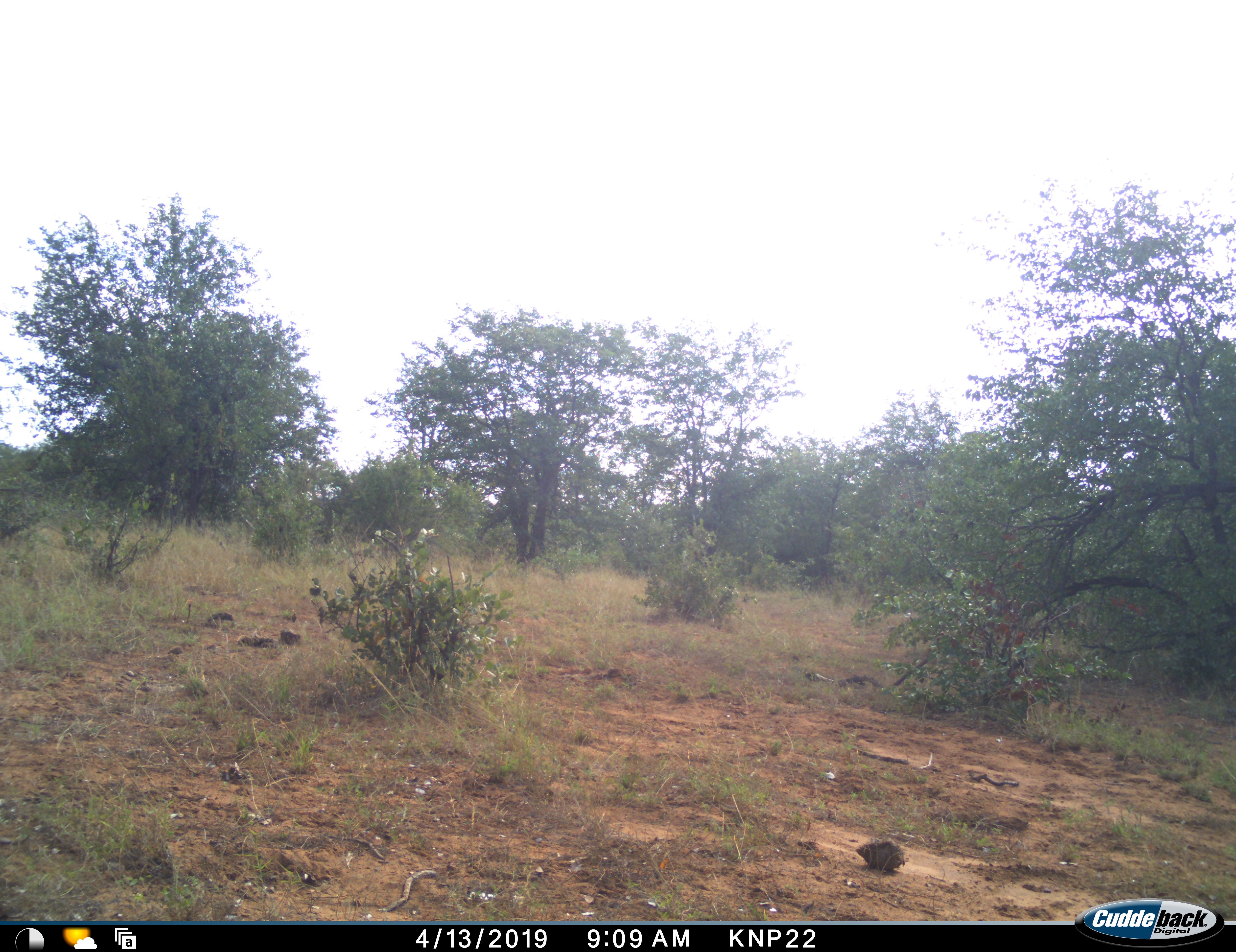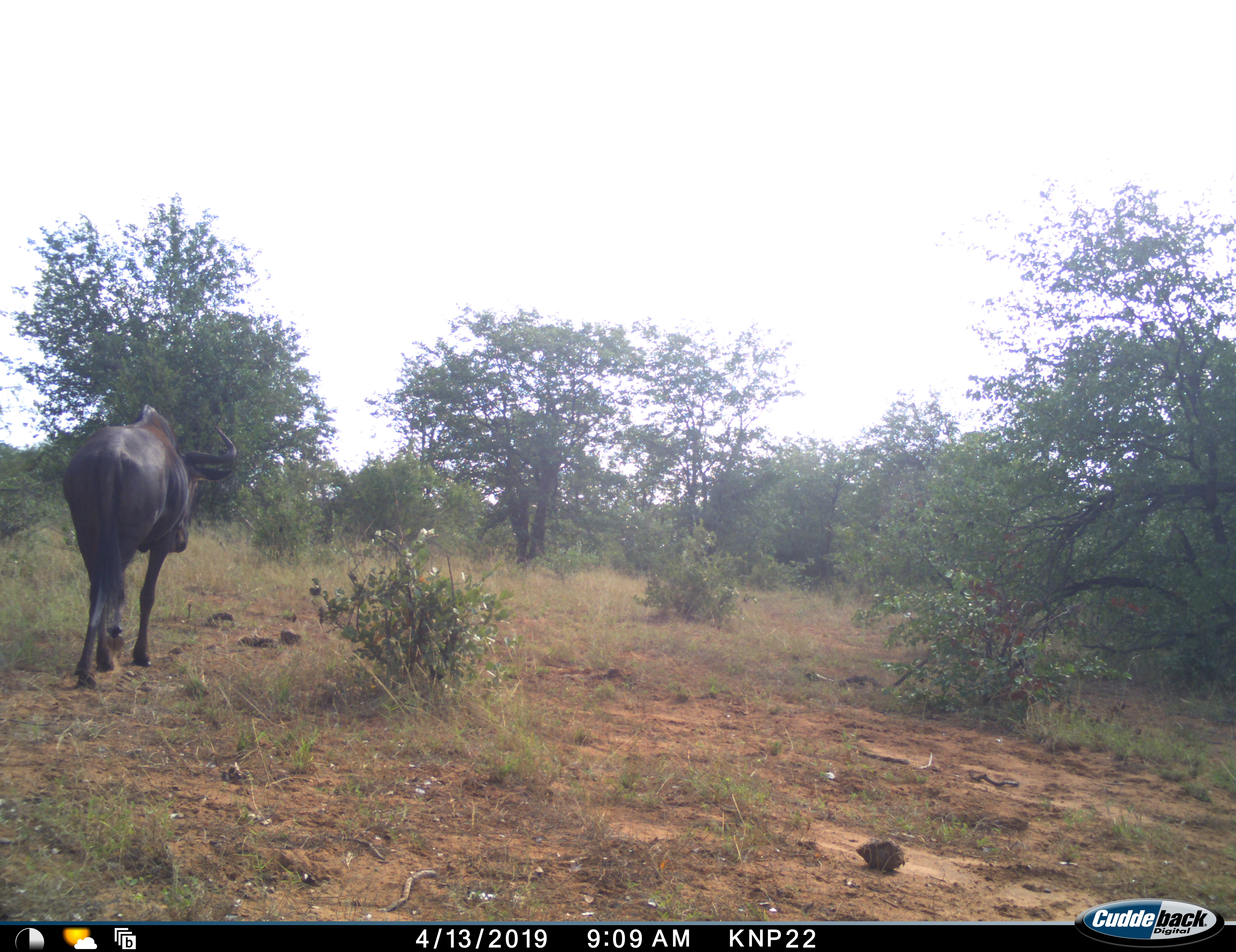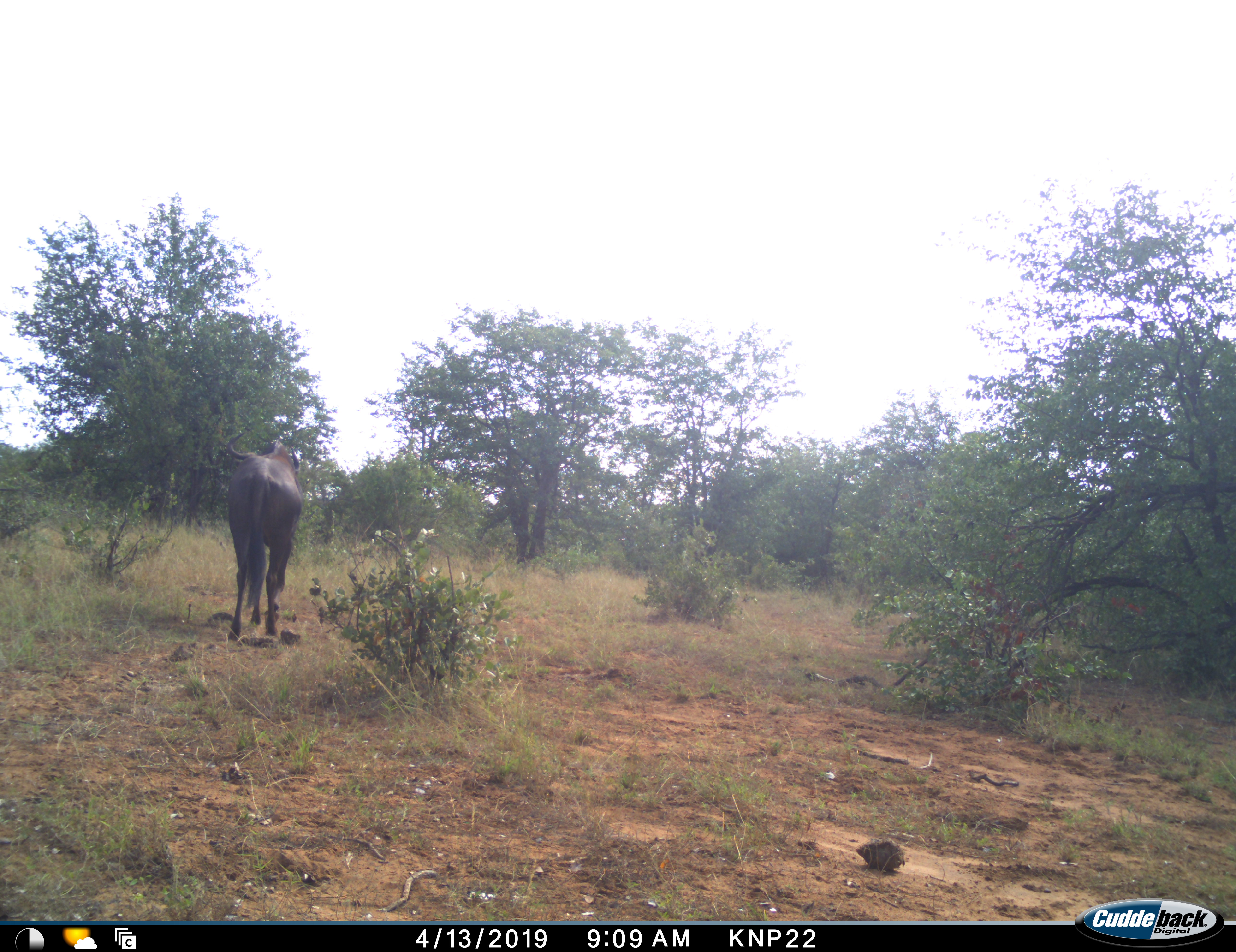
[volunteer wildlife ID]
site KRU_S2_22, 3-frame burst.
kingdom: Animalia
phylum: Chordata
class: Mammalia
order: Artiodactyla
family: Bovidae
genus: Connochaetes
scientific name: Connochaetes taurinus taurinus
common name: blue wildebeest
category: wildebeestblue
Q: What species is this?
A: Wildebeestblue (blue wildebeest) (Connochaetes taurinus taurinus).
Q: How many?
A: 1.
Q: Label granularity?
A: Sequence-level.